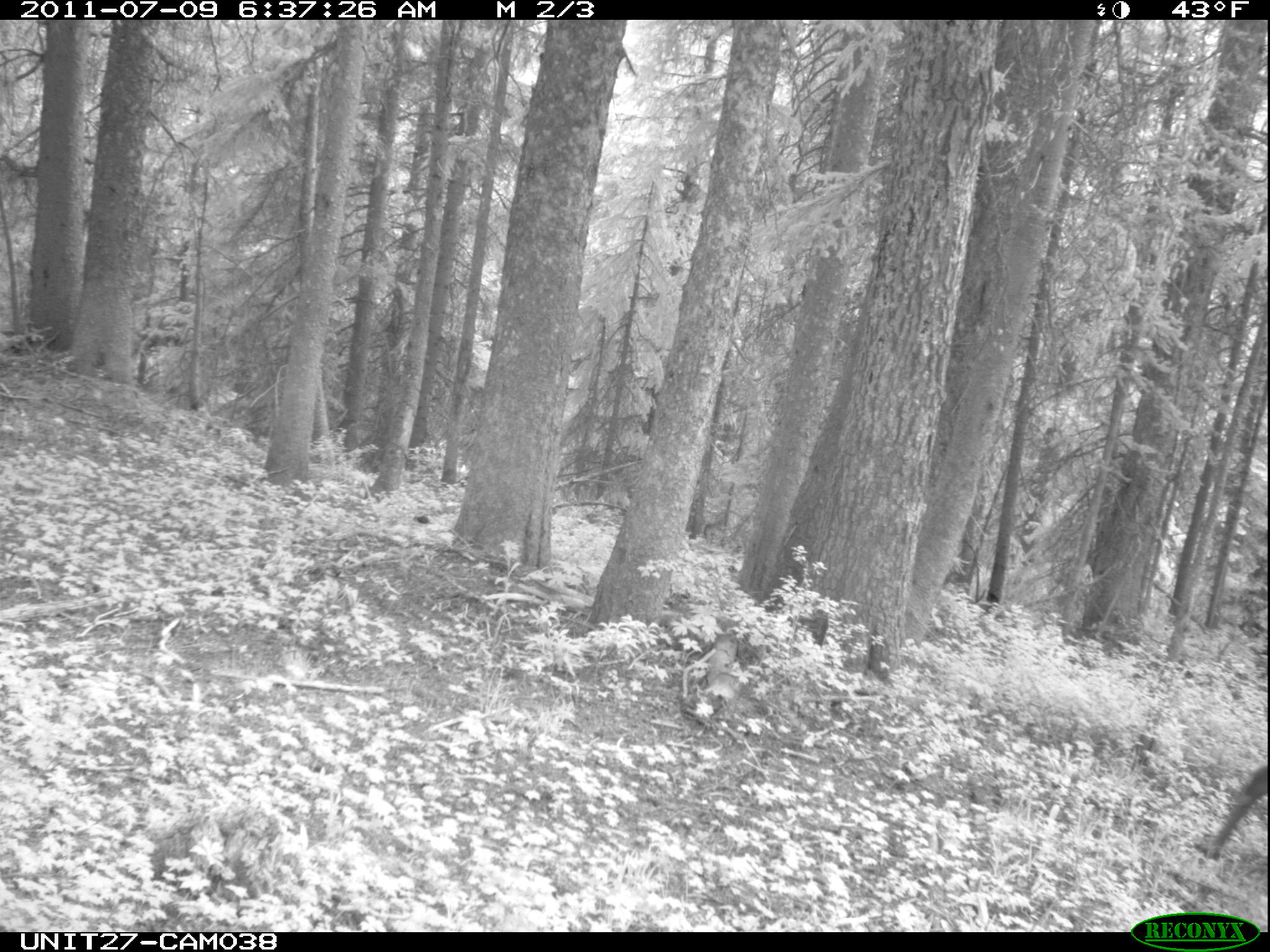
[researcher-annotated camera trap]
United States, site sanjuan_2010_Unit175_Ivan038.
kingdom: Animalia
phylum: Chordata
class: Mammalia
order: Artiodactyla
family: Cervidae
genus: Cervus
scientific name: Cervus elaphus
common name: red deer